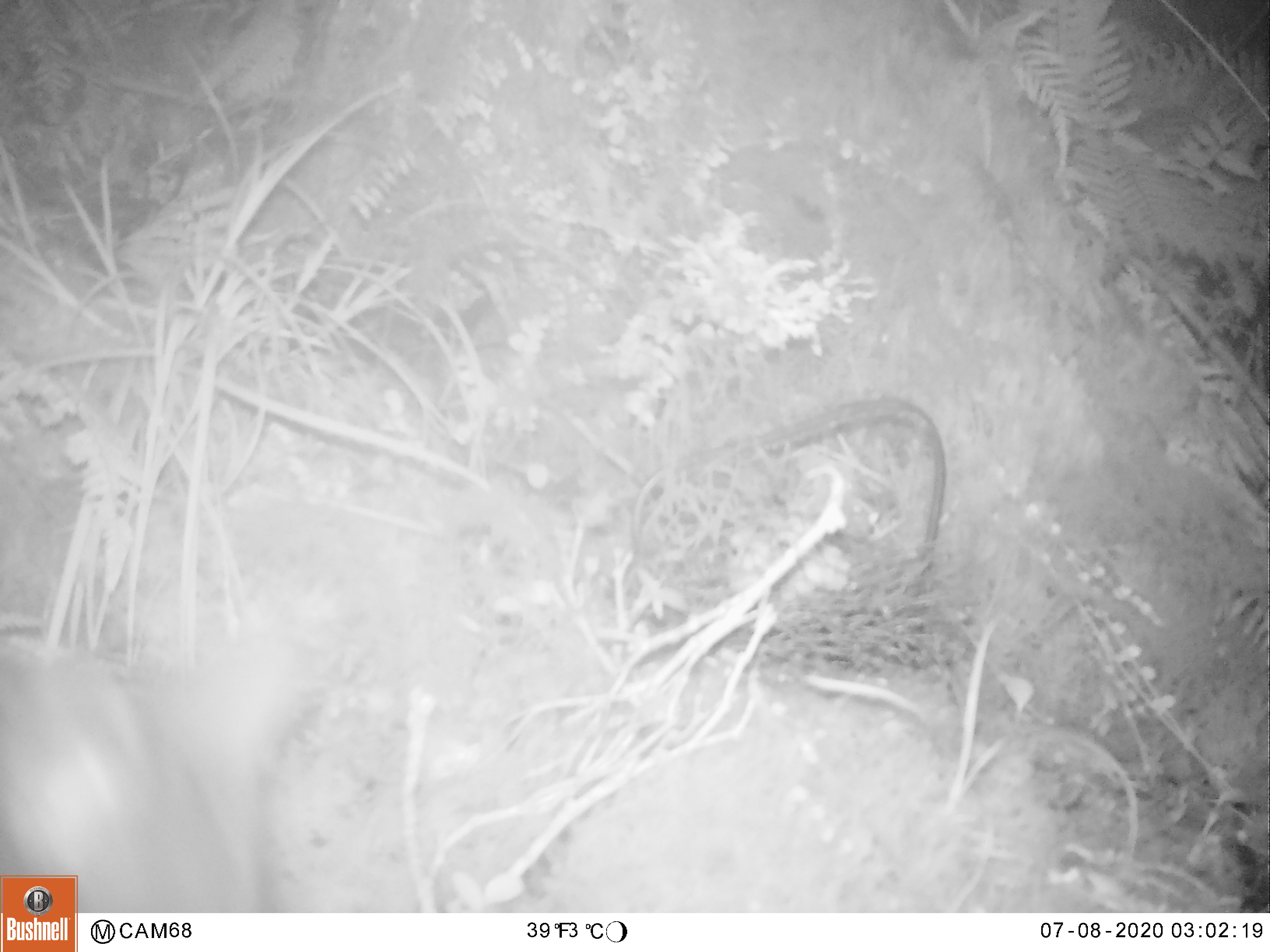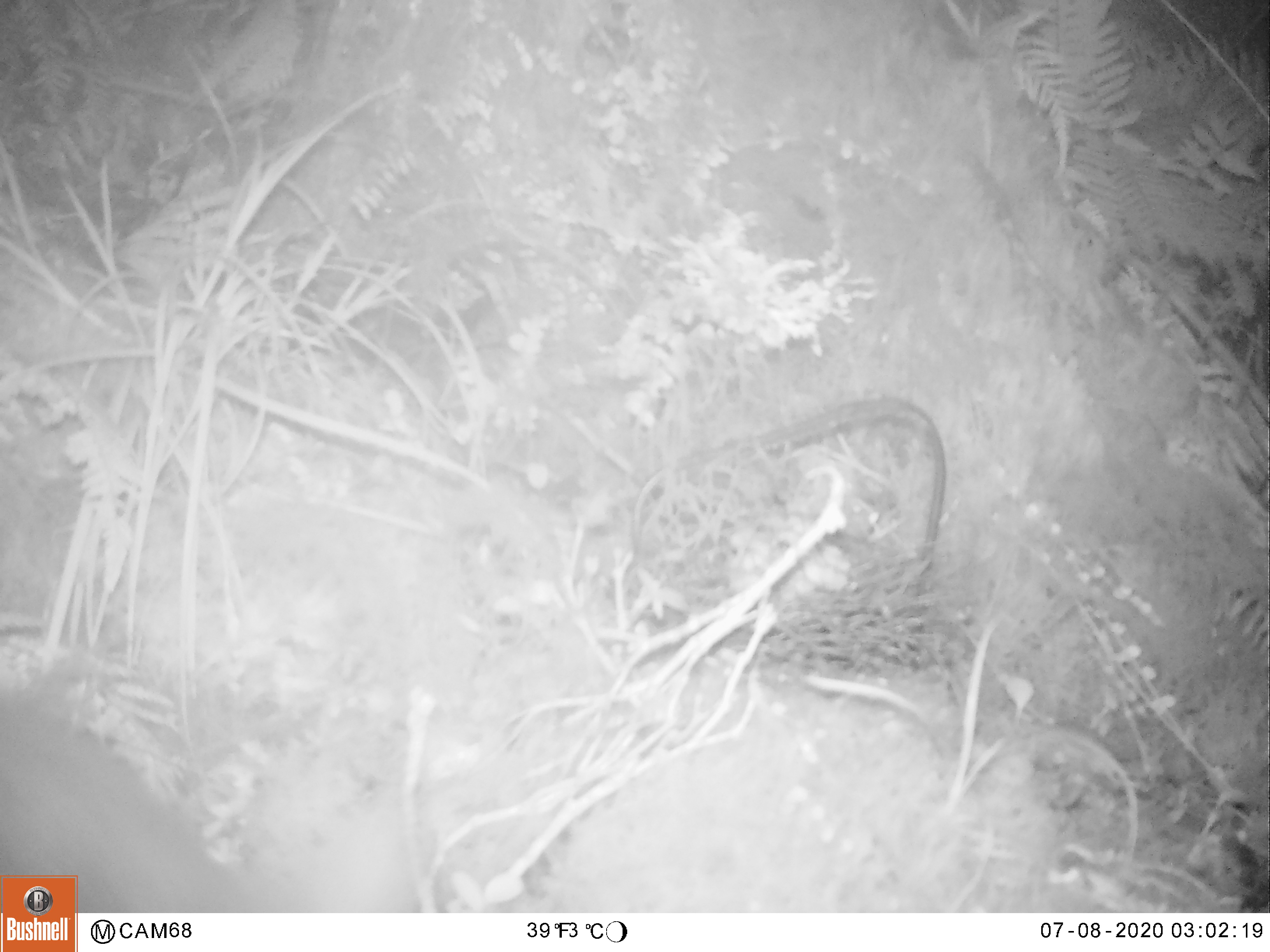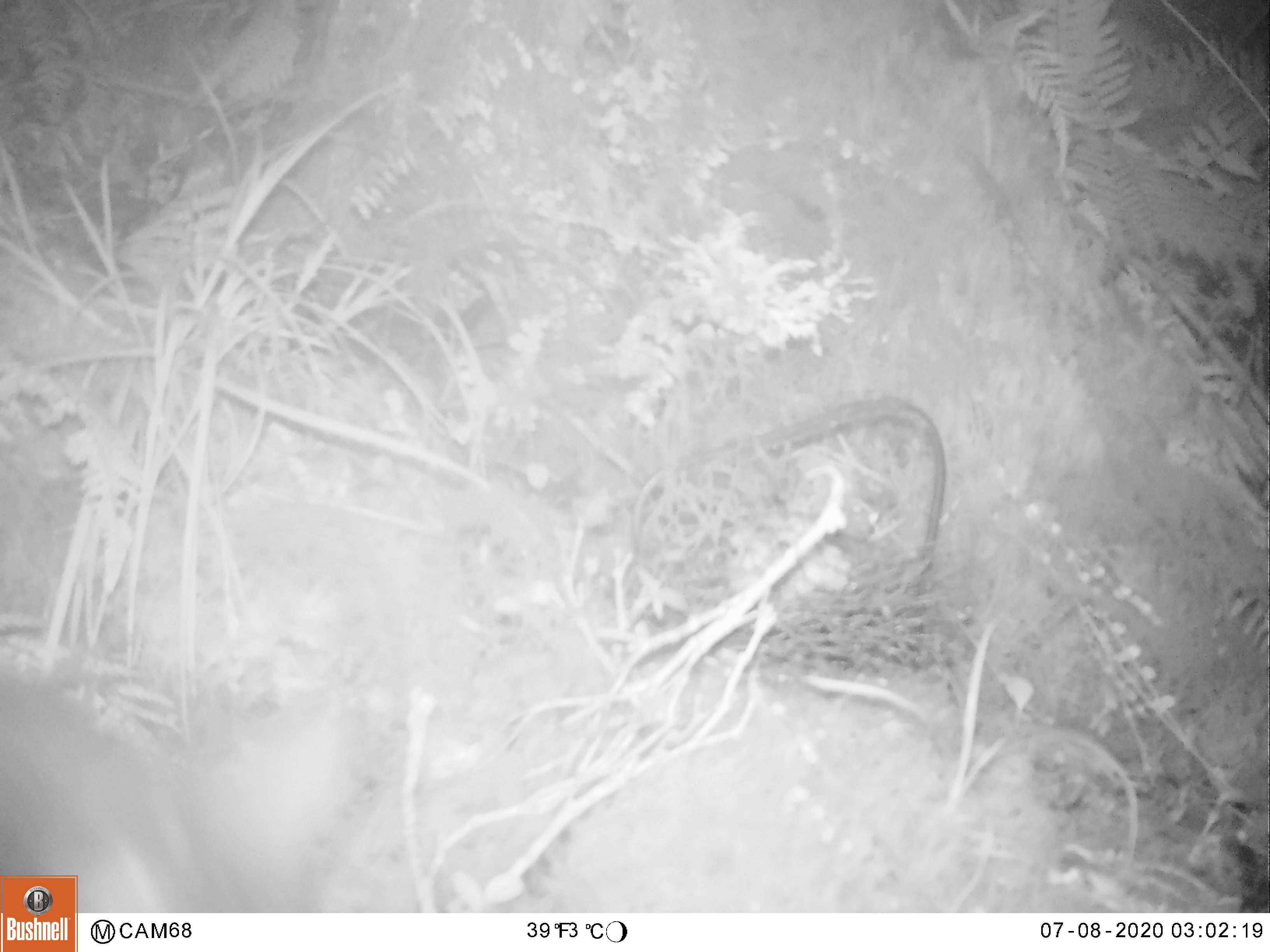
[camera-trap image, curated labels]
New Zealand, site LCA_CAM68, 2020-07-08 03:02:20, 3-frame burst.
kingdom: Animalia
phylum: Chordata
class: Mammalia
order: Diprotodontia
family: Phalangeridae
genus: Trichosurus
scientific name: Trichosurus vulpecula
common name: common brushtail possum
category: possum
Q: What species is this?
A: Possum (common brushtail possum) (Trichosurus vulpecula).